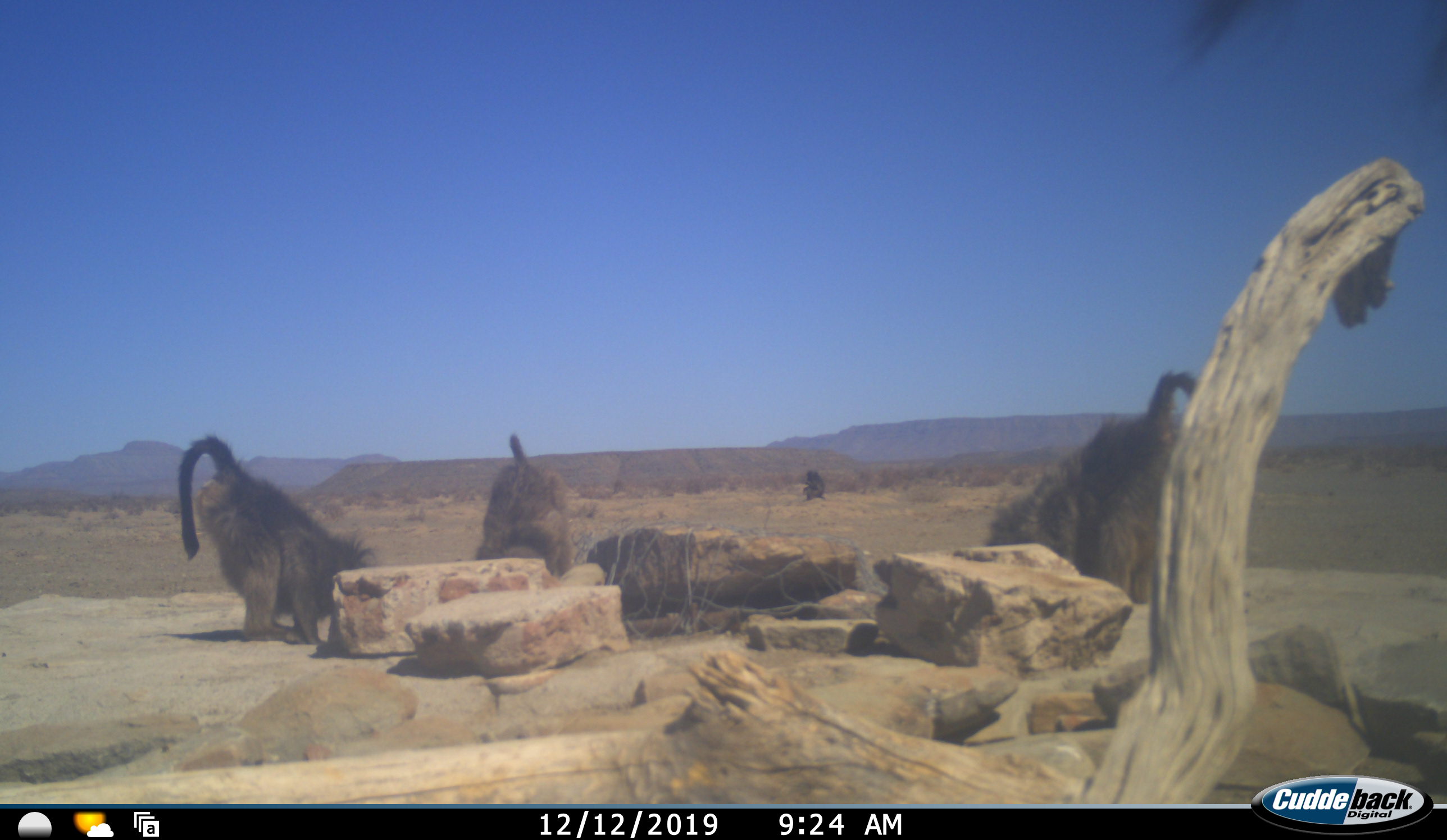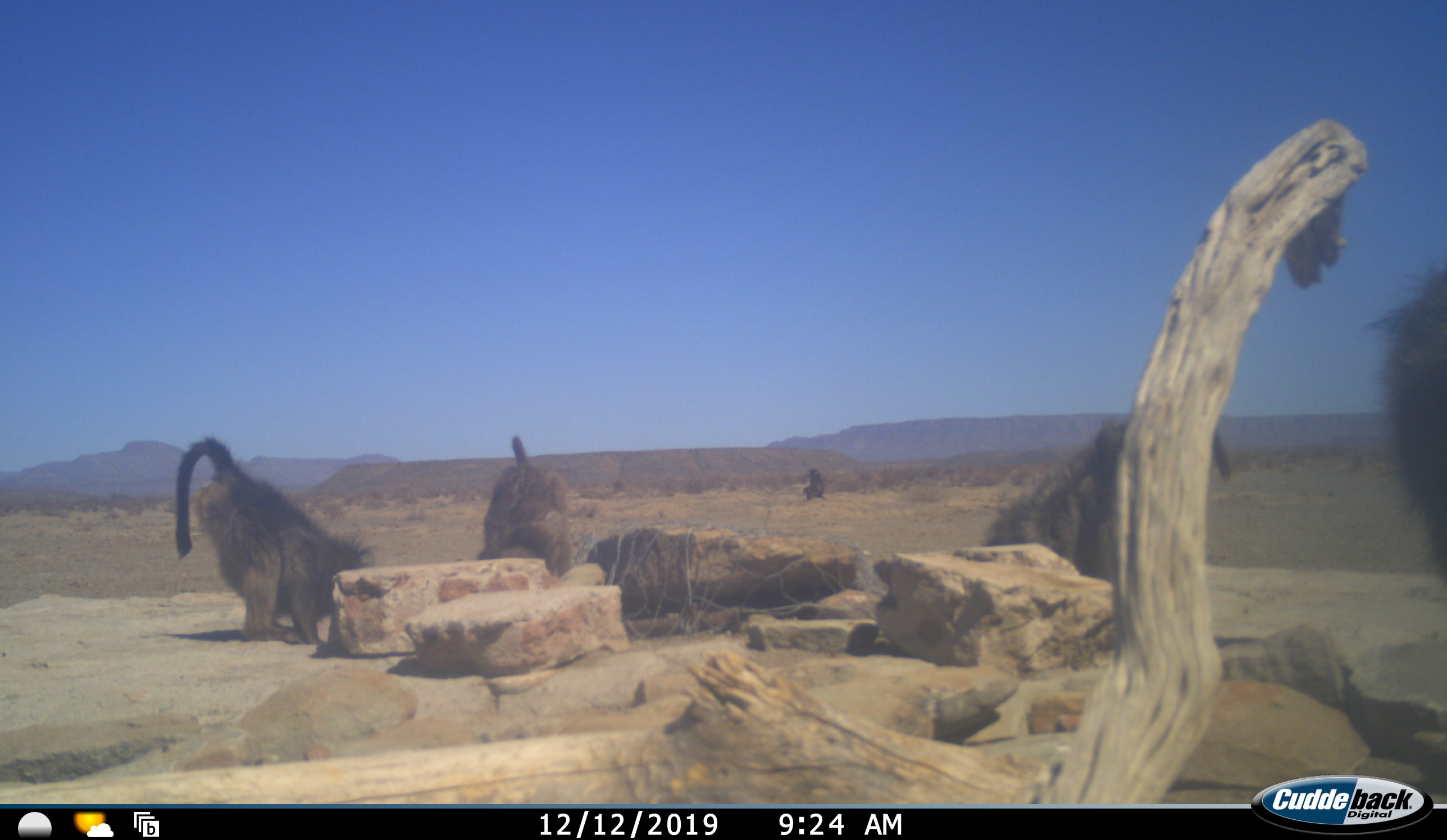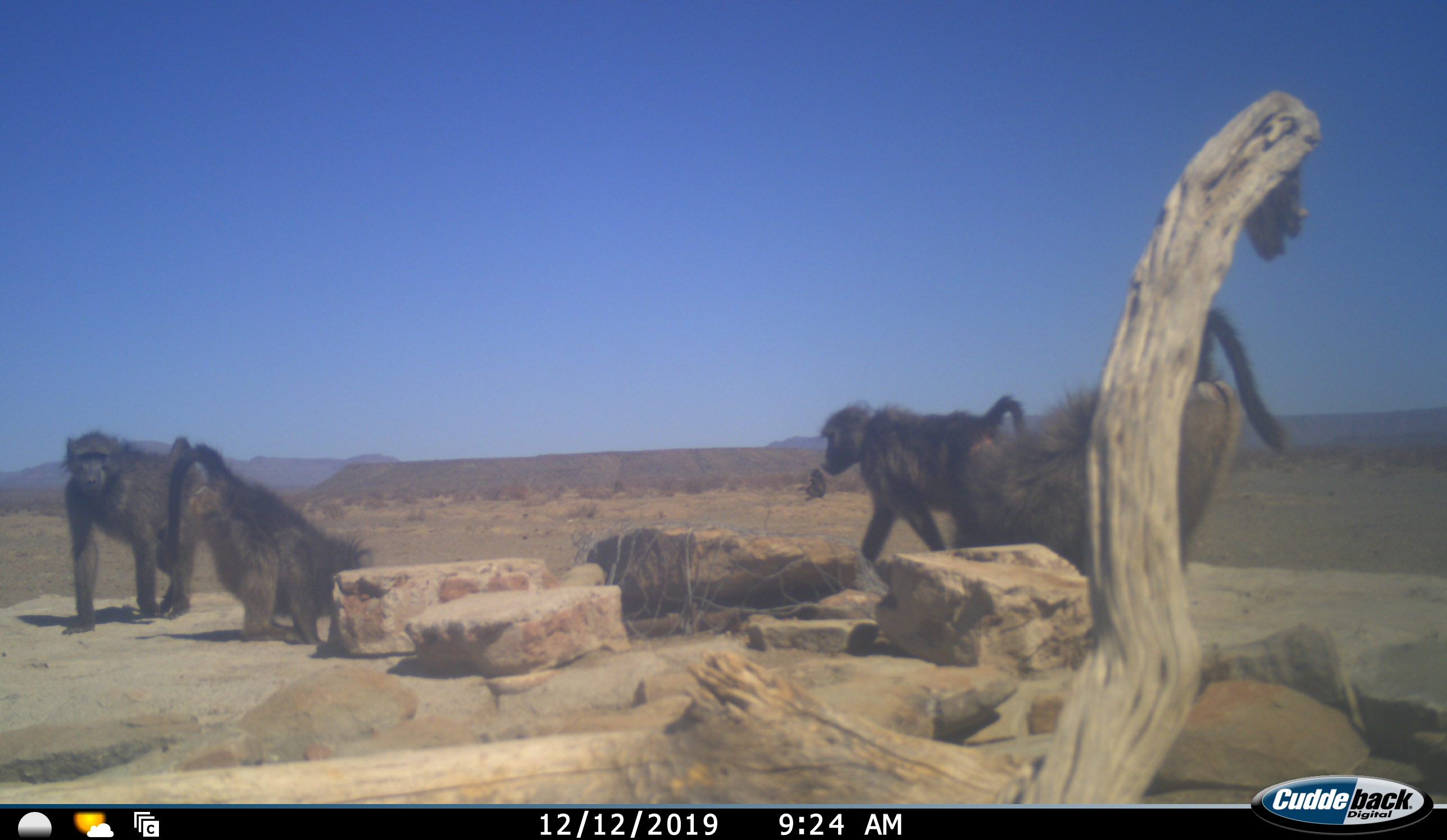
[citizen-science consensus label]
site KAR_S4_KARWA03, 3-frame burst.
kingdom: Animalia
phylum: Chordata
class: Mammalia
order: Primates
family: Cercopithecidae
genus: Papio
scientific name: Papio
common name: baboon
Baboon (Papio), count 5. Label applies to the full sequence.